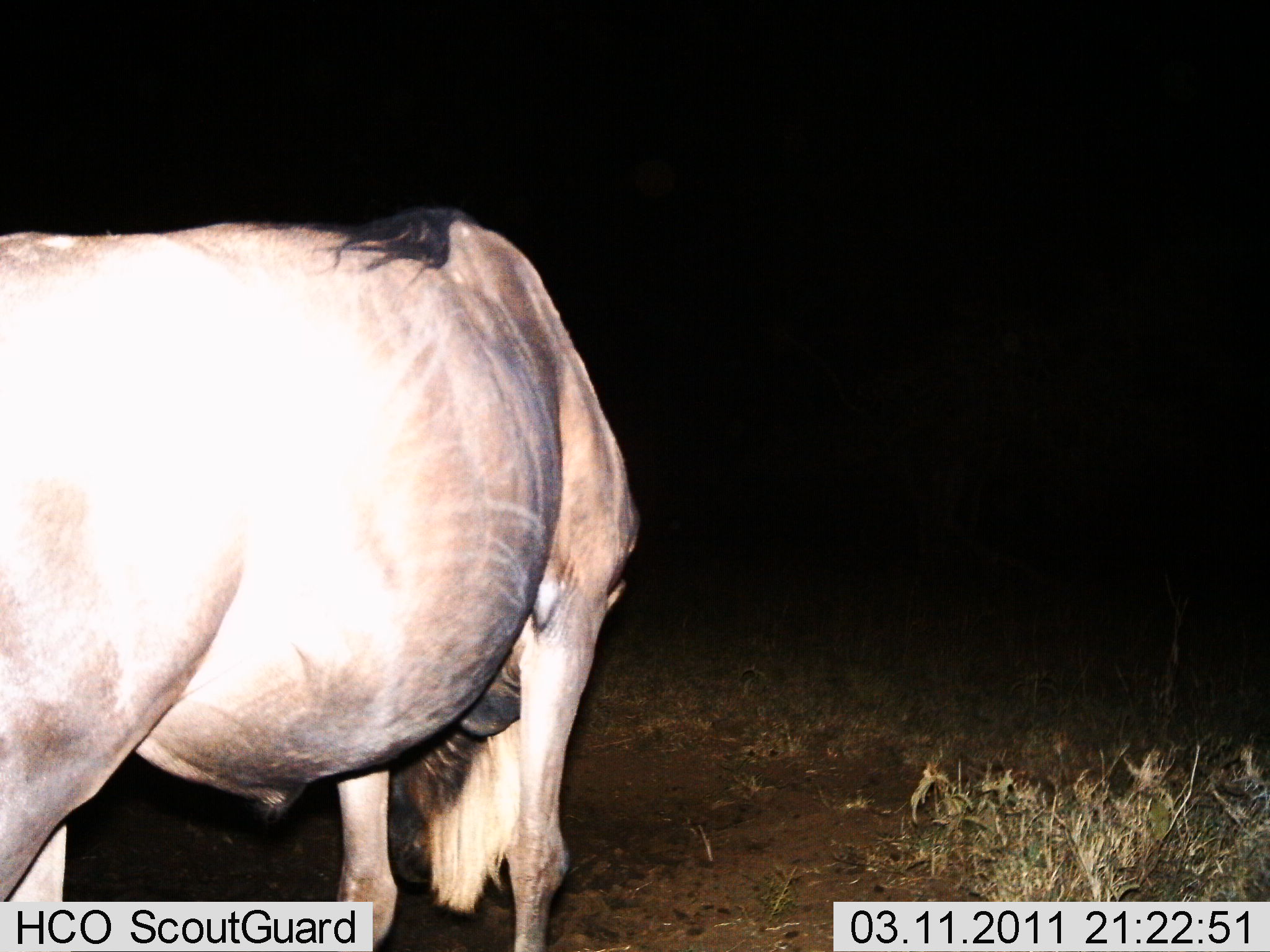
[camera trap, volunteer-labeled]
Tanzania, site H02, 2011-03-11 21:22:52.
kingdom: Animalia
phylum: Chordata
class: Mammalia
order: Artiodactyla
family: Bovidae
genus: Connochaetes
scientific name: Connochaetes taurinus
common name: blue wildebeest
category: wildebeest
Wildebeest (blue wildebeest) (Connochaetes taurinus), count 1. Behavior (volunteer vote fractions): standing 60%, resting 0%, moving 0%, interacting 0%. Young present (vote fraction): 0%. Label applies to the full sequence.